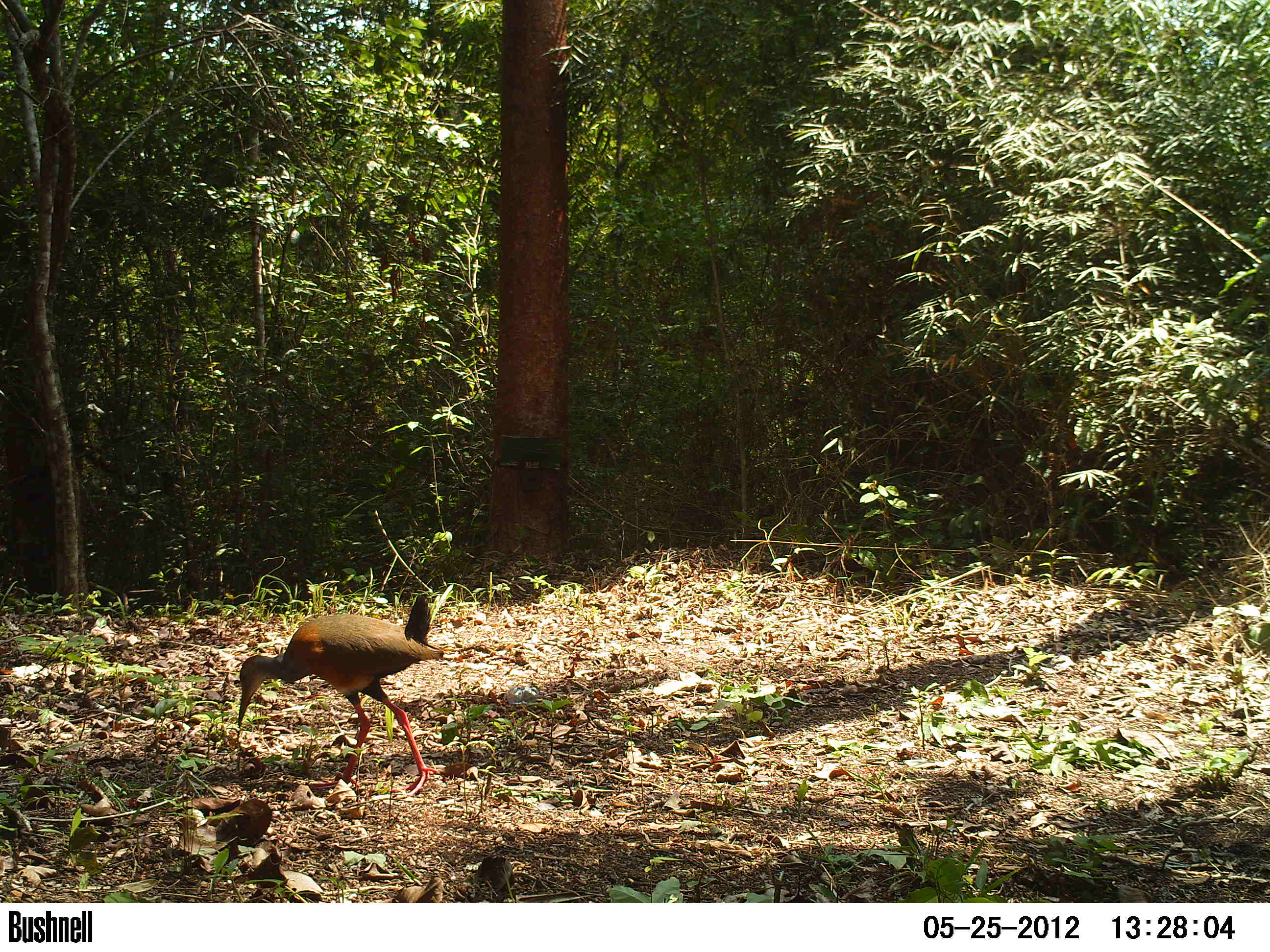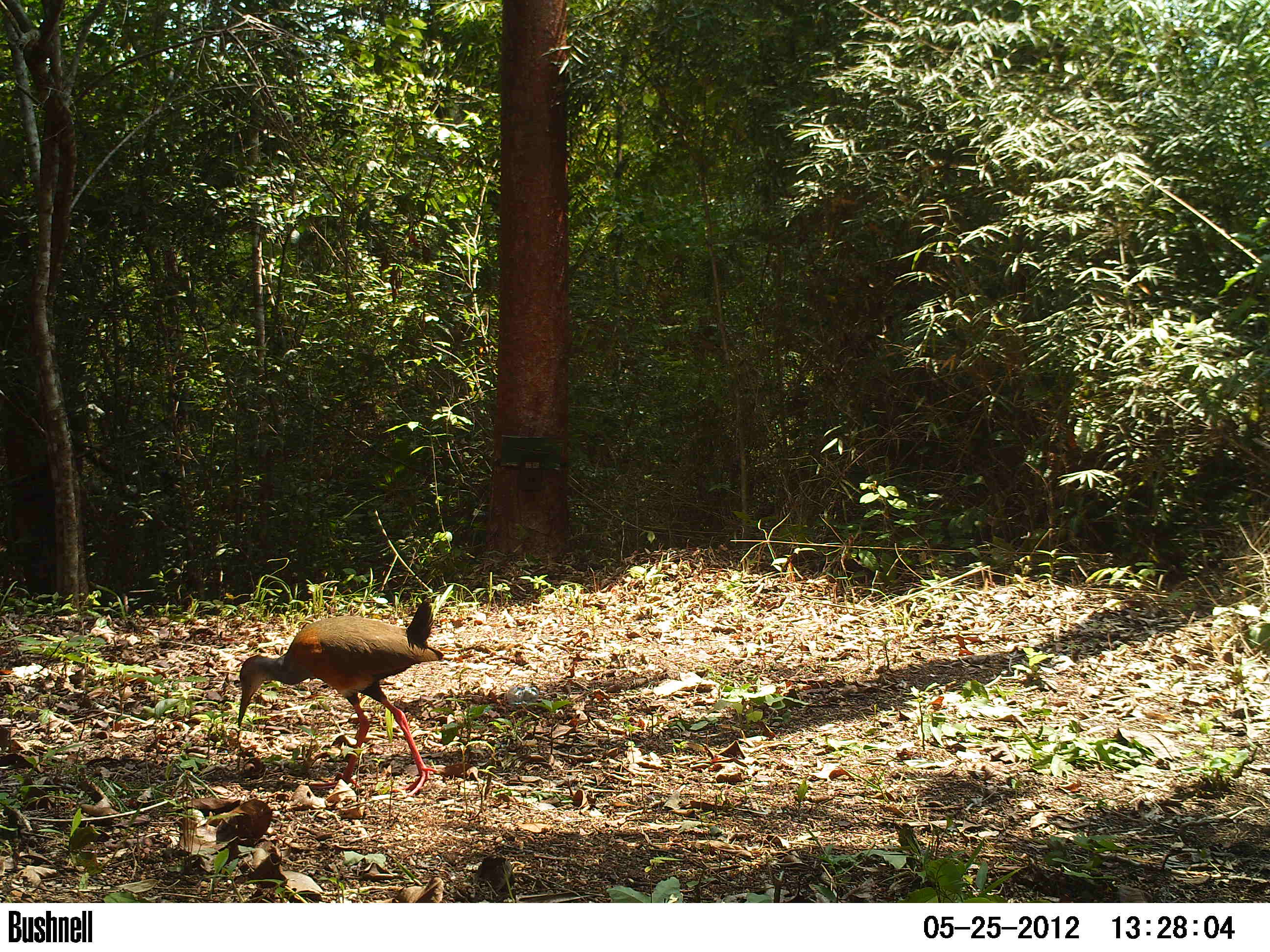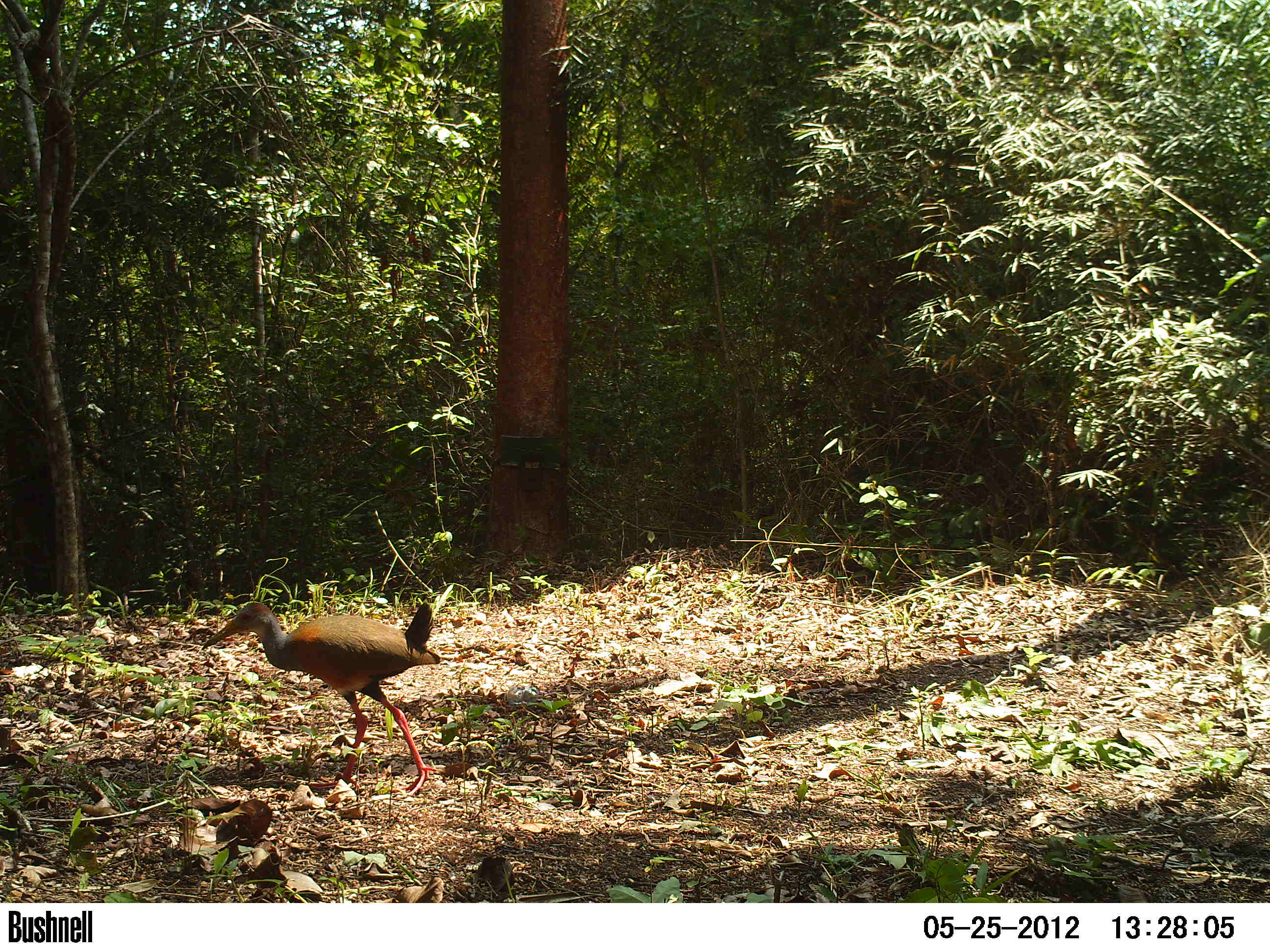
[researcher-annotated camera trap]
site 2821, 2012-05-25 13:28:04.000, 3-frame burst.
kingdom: Animalia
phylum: Chordata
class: Aves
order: Gruiformes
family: Rallidae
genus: Aramides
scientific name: Aramides cajaneus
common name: gray-cowled wood-rail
Aramides cajaneus (gray-cowled wood-rail), count 1, age adult.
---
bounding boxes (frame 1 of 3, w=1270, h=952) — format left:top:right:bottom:
aramides cajaneus: 235:593:444:797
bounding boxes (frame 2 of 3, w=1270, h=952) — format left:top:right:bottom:
aramides cajaneus: 234:595:444:797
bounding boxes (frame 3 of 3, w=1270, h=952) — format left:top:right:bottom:
aramides cajaneus: 200:601:440:797